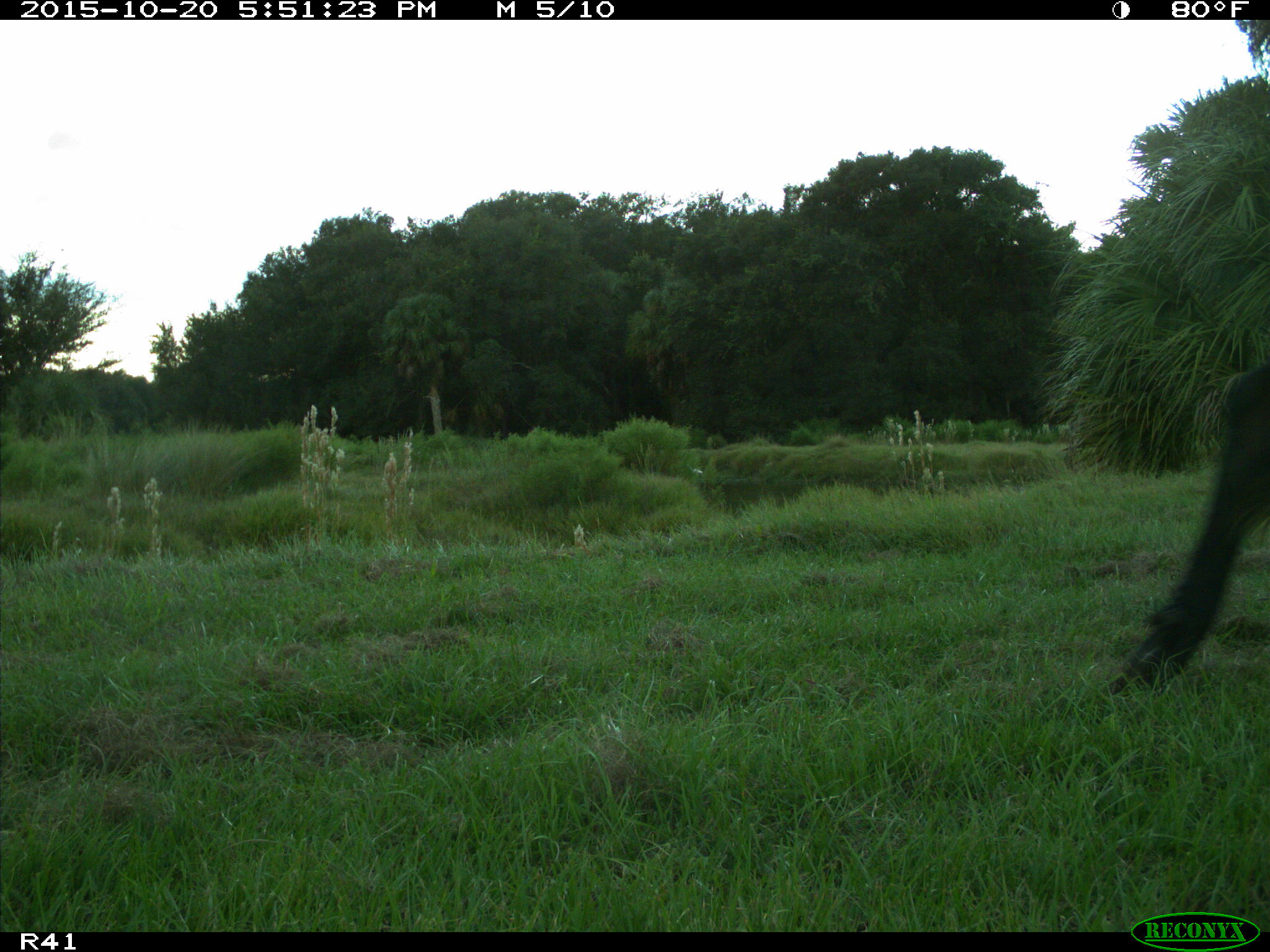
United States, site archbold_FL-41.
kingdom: Animalia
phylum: Chordata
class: Mammalia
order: Artiodactyla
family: Bovidae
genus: Bos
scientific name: Bos taurus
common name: domestic cow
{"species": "Bos taurus (domestic cow)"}